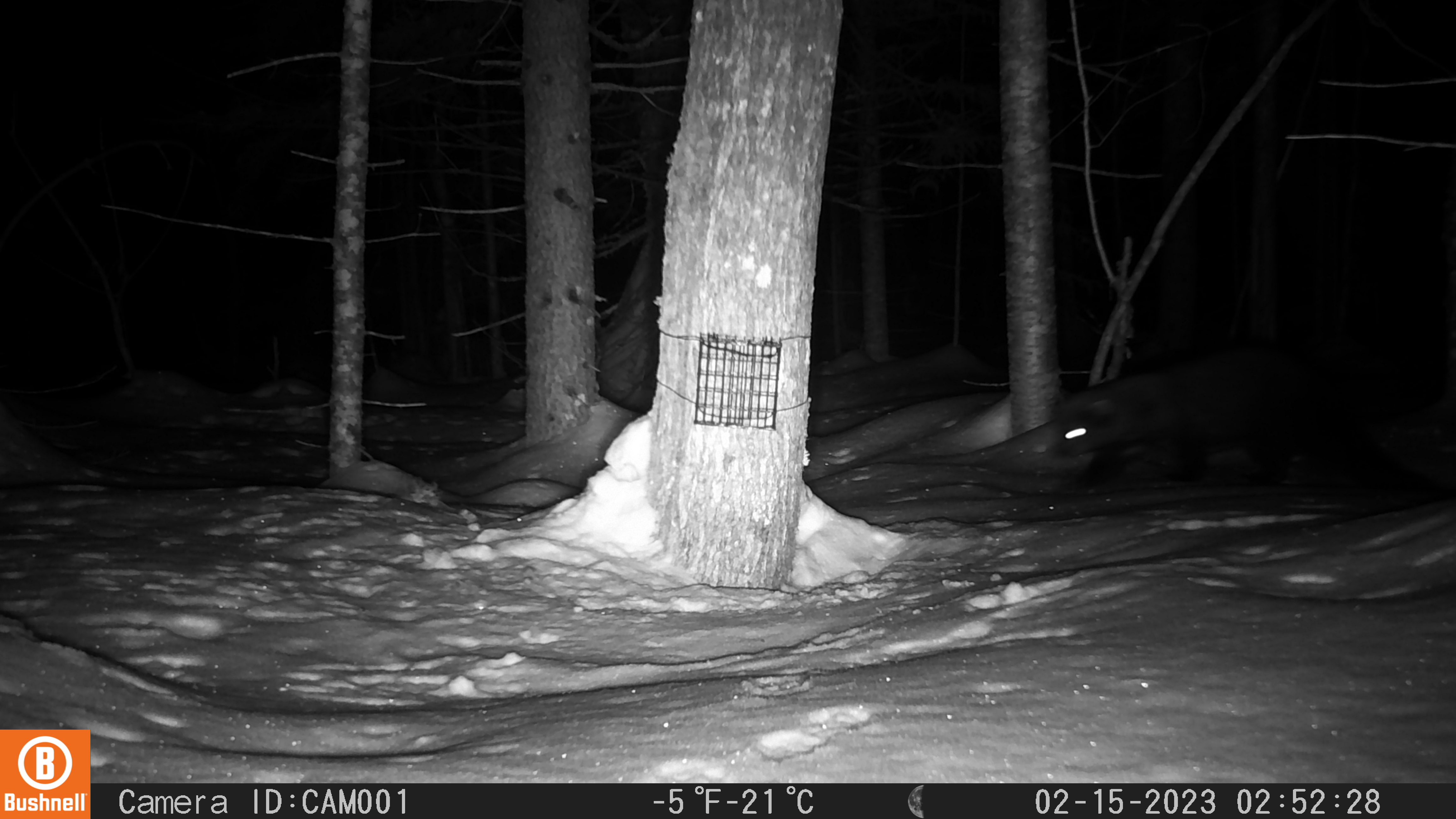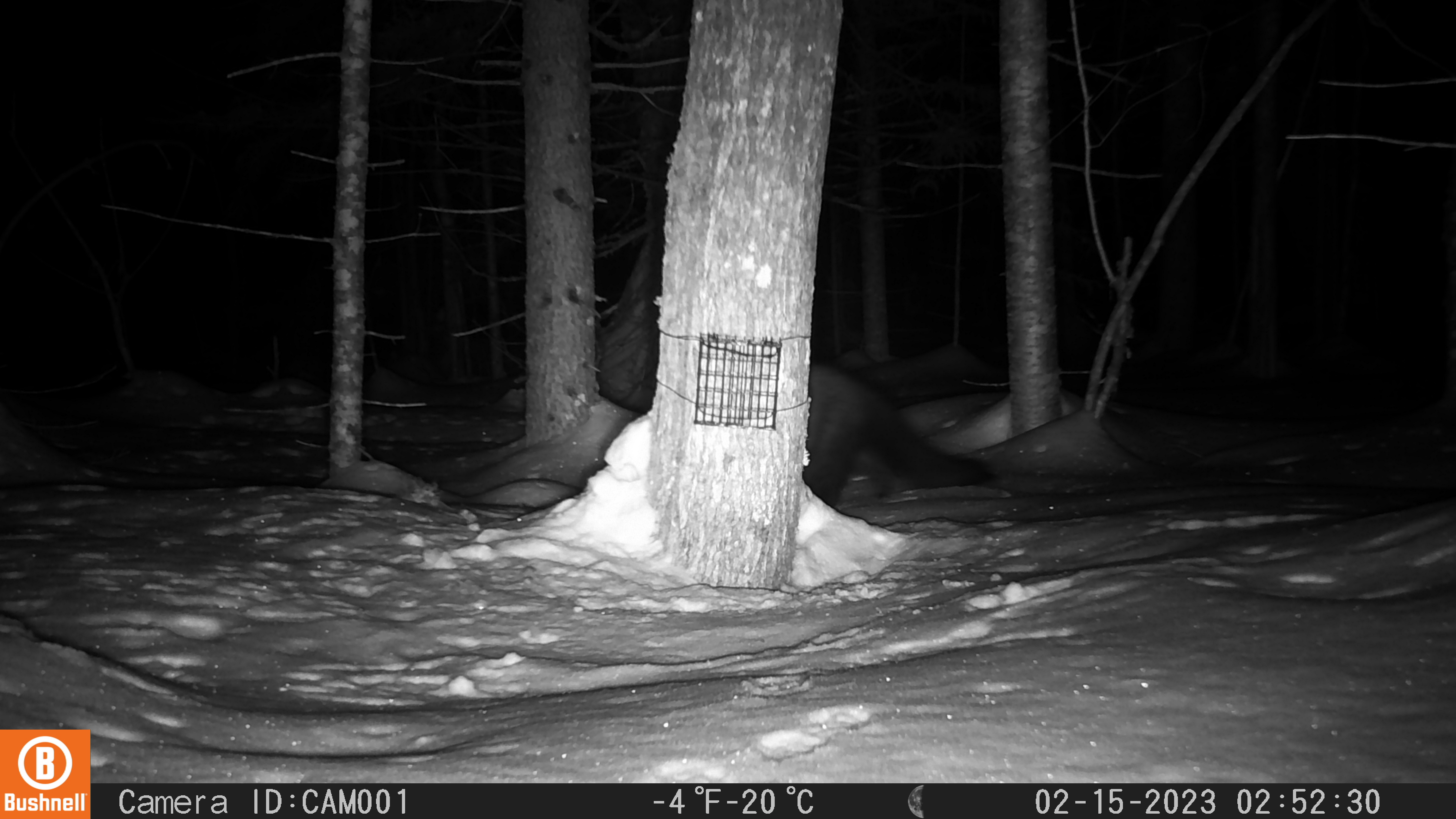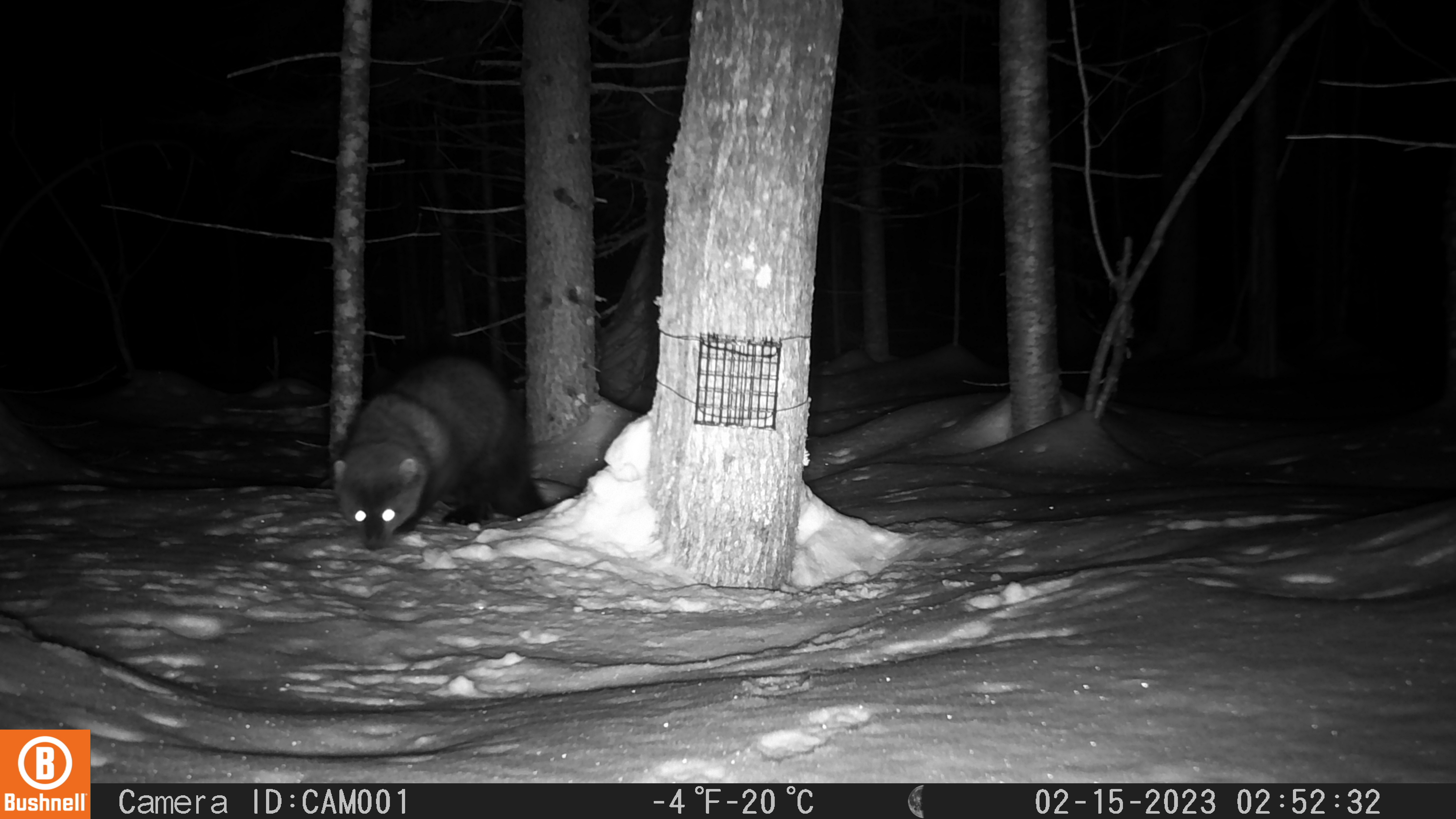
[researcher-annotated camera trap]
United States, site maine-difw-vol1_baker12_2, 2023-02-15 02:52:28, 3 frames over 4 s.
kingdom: Animalia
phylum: Chordata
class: Mammalia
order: Carnivora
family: Mustelidae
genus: Pekania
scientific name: Pekania pennanti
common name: fisher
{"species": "fisher (Pekania pennanti)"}